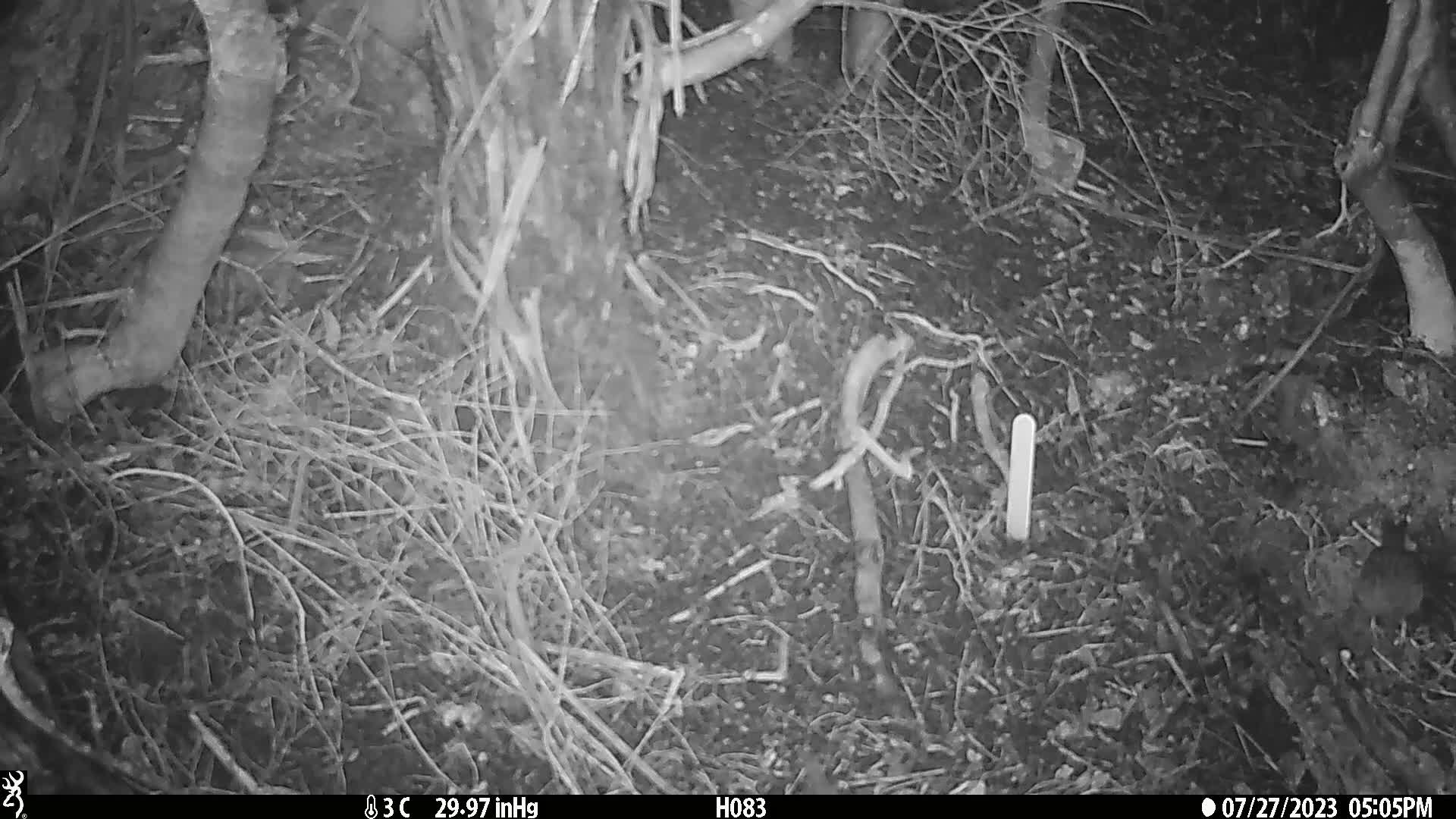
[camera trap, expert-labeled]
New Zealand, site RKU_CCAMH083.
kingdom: Animalia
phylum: Chordata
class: Aves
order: Passeriformes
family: Prunellidae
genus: Prunella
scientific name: Prunella modularis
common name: dunnock